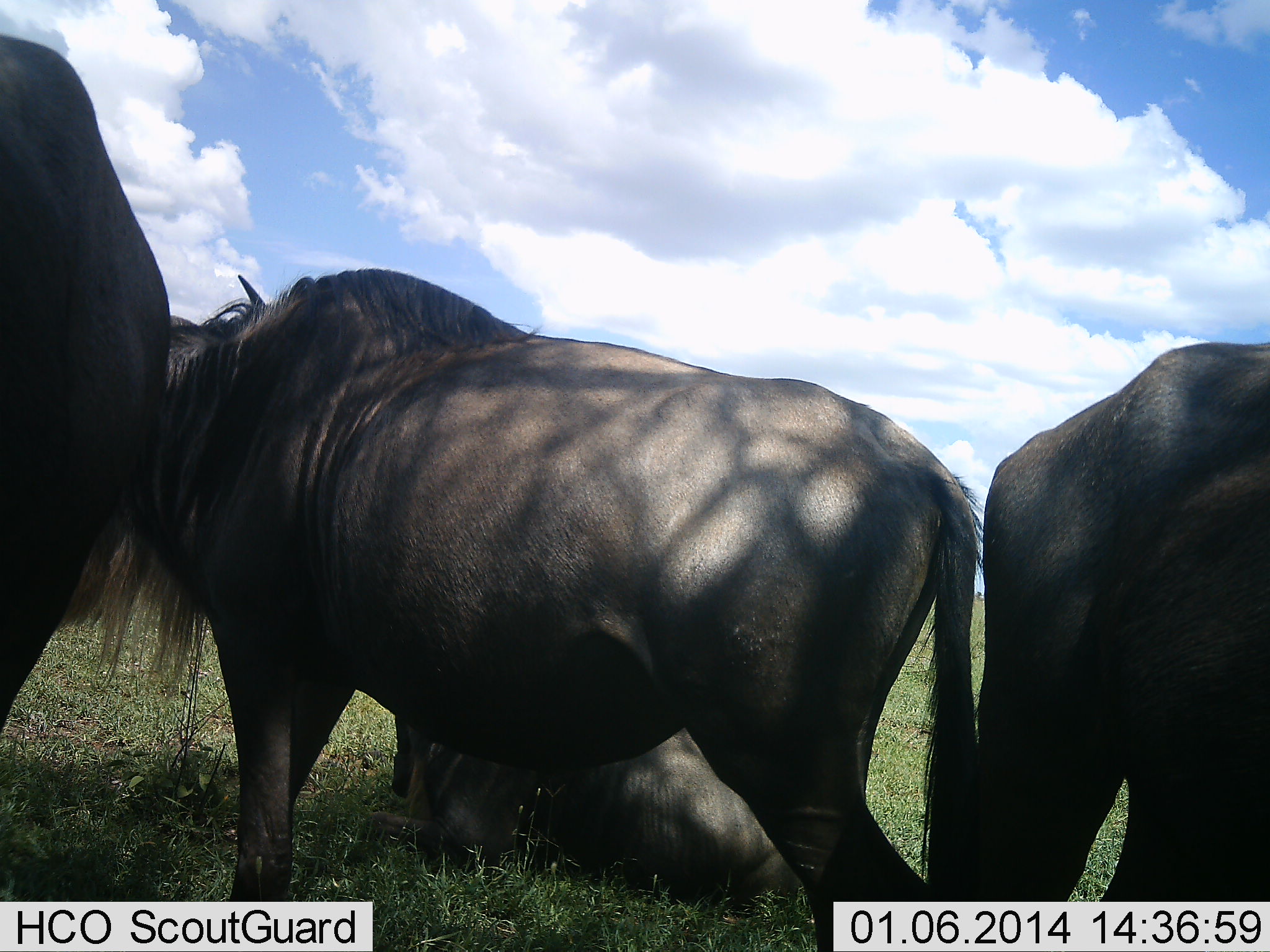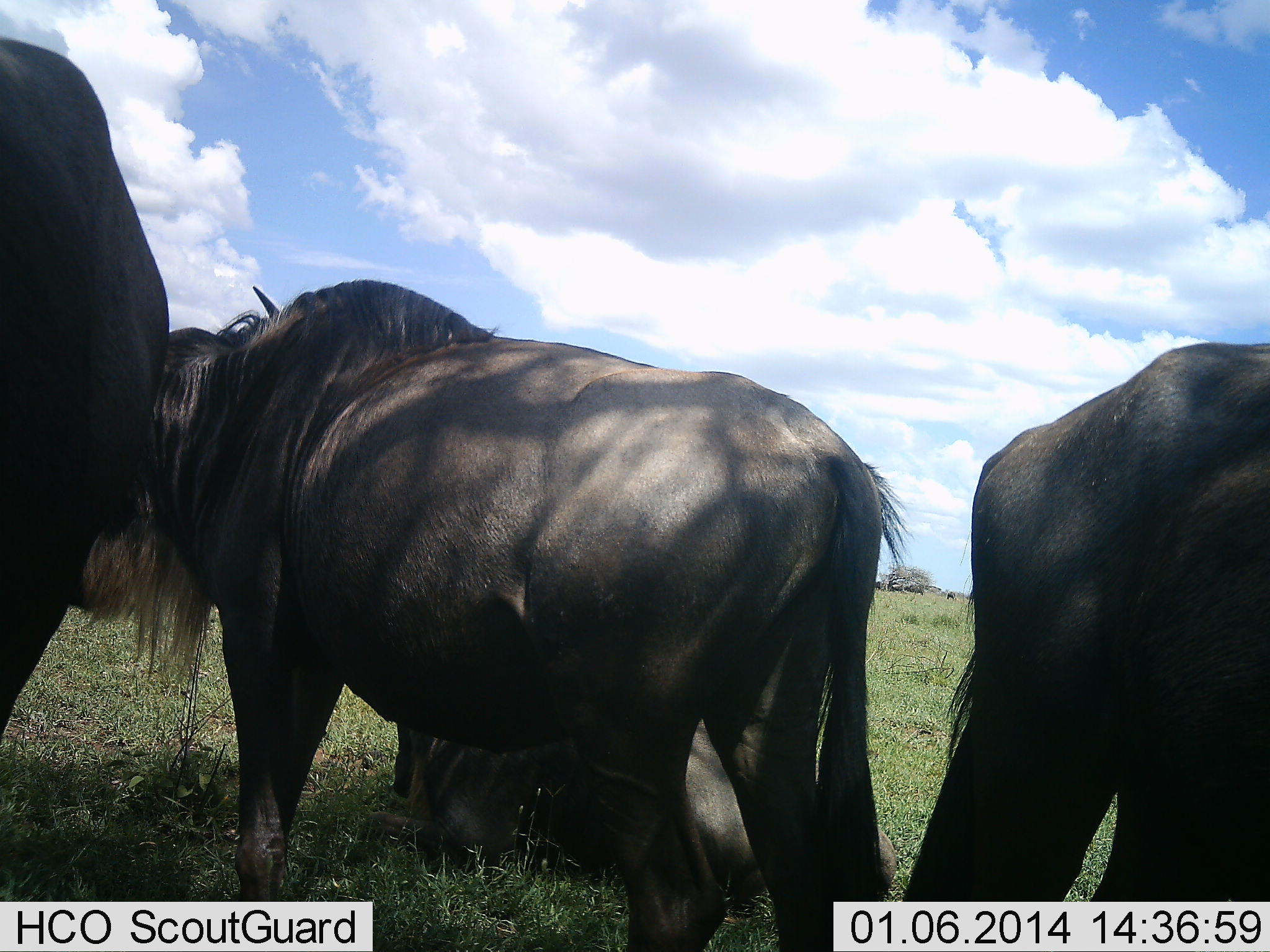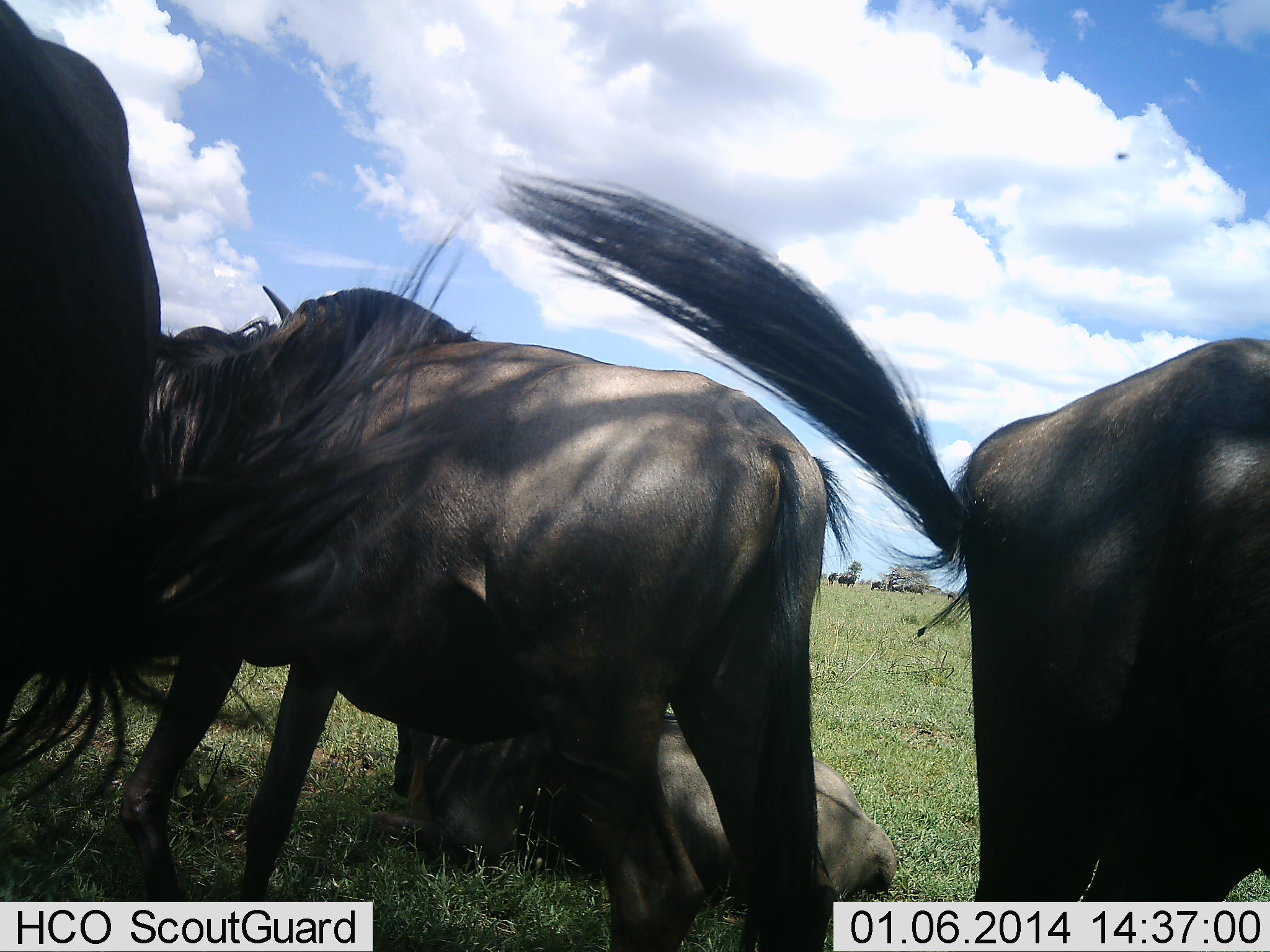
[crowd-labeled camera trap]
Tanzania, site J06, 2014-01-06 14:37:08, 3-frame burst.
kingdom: Animalia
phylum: Chordata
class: Mammalia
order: Artiodactyla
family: Bovidae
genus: Connochaetes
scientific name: Connochaetes taurinus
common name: blue wildebeest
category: wildebeest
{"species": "wildebeest (blue wildebeest) (Connochaetes taurinus)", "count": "4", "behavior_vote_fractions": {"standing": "70%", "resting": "100%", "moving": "20%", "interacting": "10%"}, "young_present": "0%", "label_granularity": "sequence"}